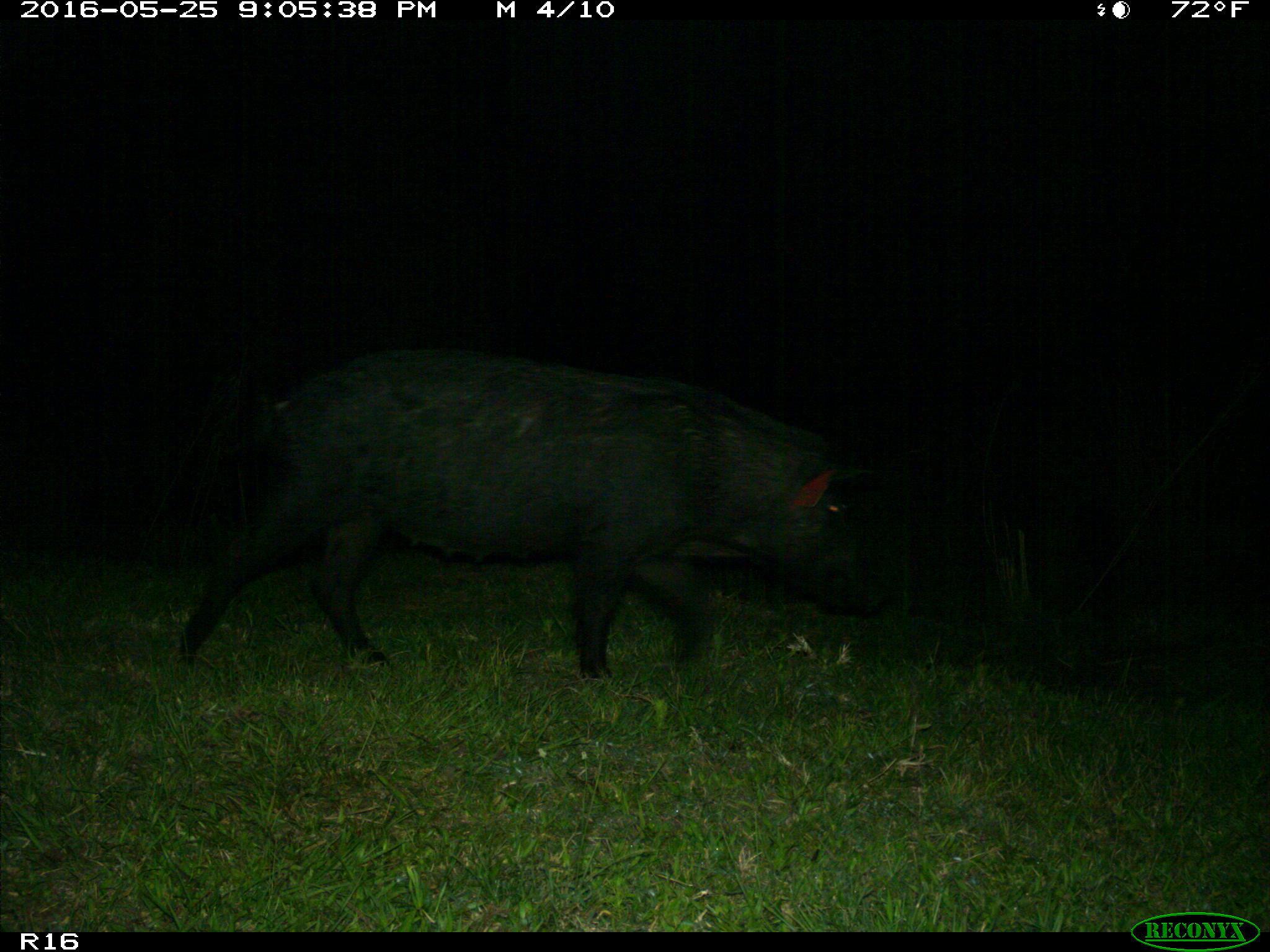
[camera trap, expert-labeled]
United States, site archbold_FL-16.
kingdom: Animalia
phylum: Chordata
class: Mammalia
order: Artiodactyla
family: Suidae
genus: Sus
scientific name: Sus scrofa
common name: wild boar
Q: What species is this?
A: Sus scrofa (wild boar).